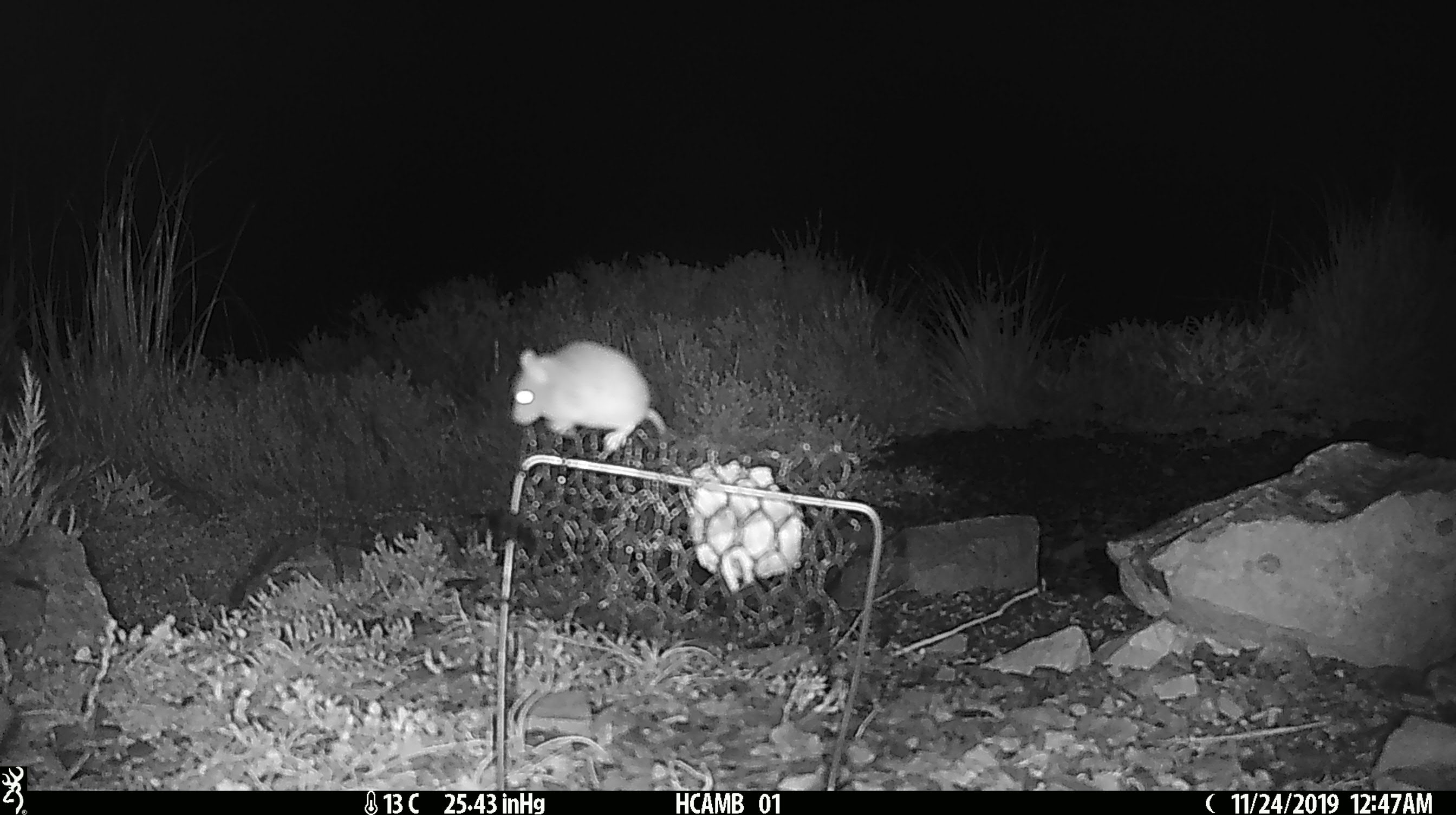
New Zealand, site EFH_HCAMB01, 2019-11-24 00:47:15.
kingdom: Animalia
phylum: Chordata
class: Mammalia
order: Rodentia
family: Muridae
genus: Mus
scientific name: Mus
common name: mouse